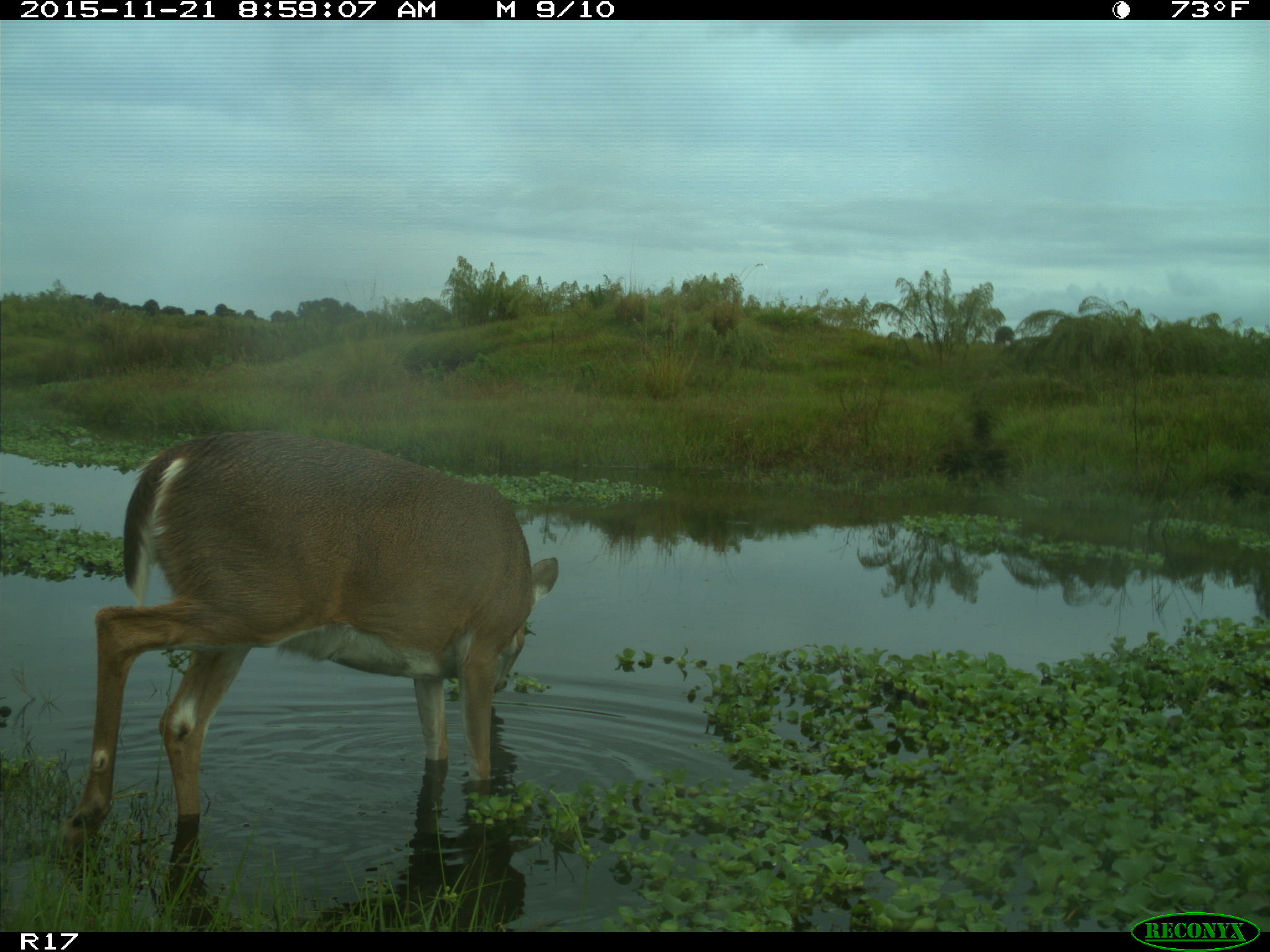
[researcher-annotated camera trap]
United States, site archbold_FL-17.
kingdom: Animalia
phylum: Chordata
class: Mammalia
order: Artiodactyla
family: Cervidae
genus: Odocoileus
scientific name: Odocoileus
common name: deer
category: unidentified deer